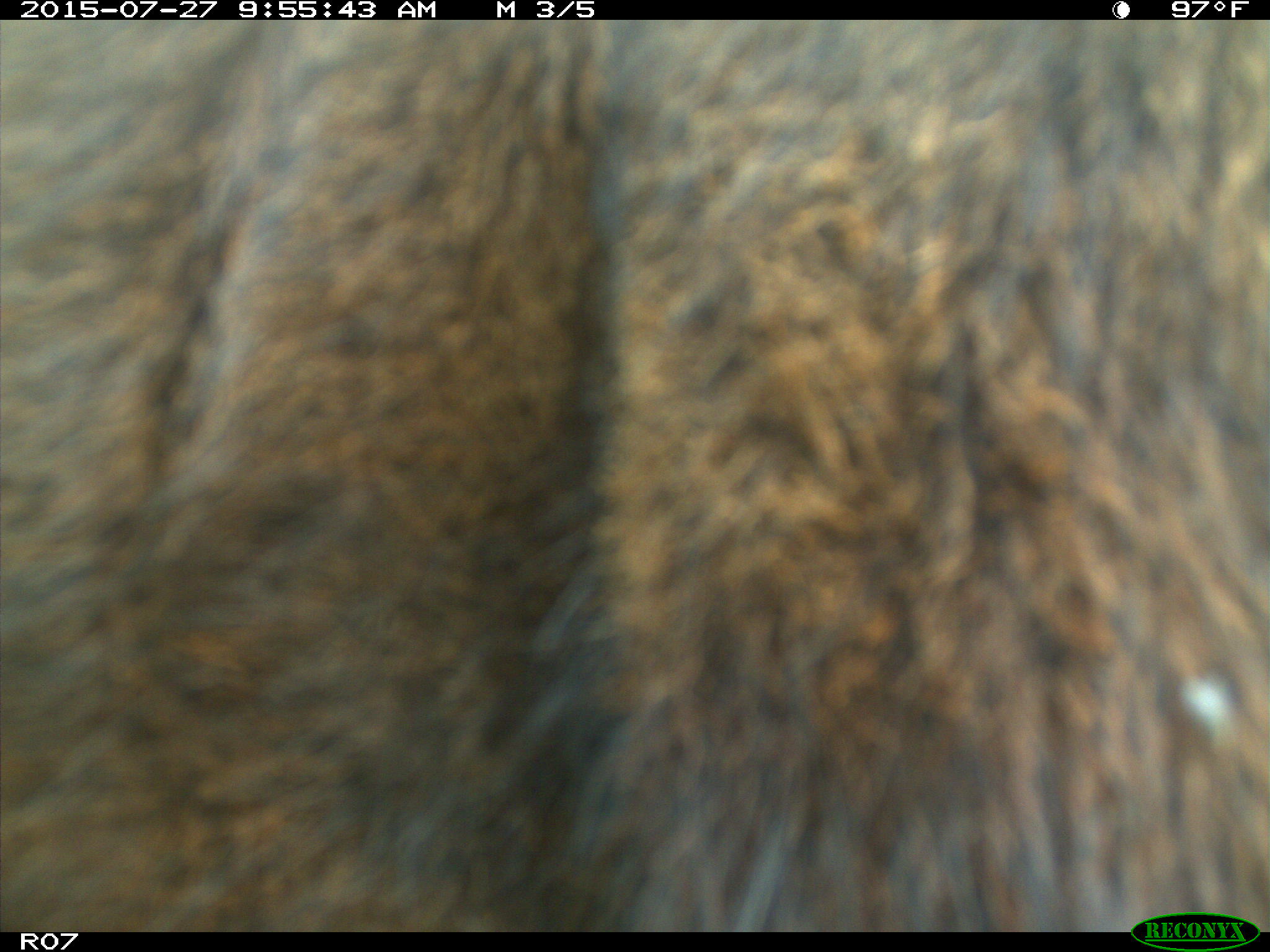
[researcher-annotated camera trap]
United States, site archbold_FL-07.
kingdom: Animalia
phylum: Chordata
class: Mammalia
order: Artiodactyla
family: Bovidae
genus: Bos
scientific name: Bos taurus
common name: domestic cow